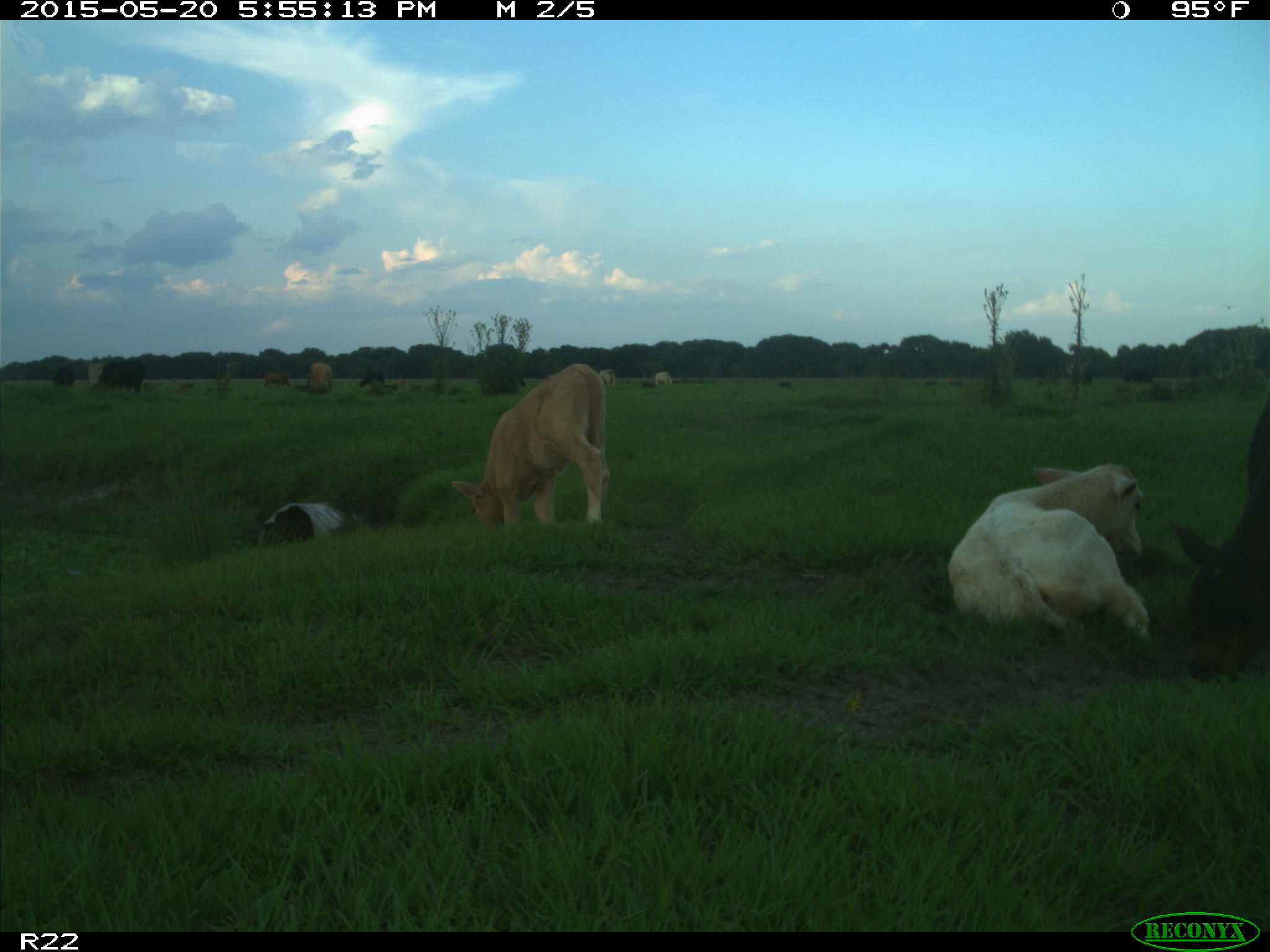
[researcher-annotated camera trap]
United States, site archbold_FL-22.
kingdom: Animalia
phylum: Chordata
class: Mammalia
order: Artiodactyla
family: Bovidae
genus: Bos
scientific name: Bos taurus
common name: domestic cow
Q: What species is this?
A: Bos taurus (domestic cow).